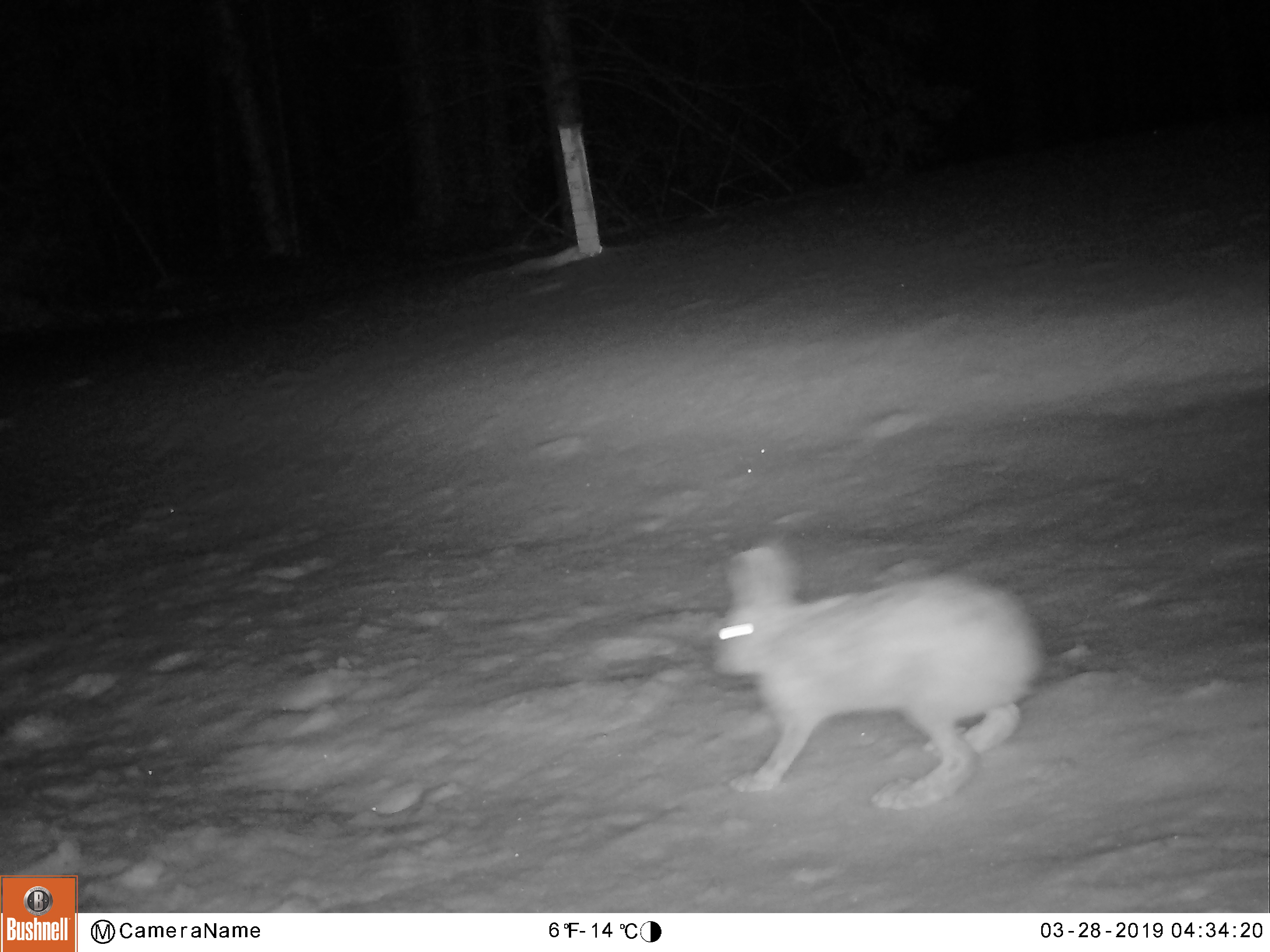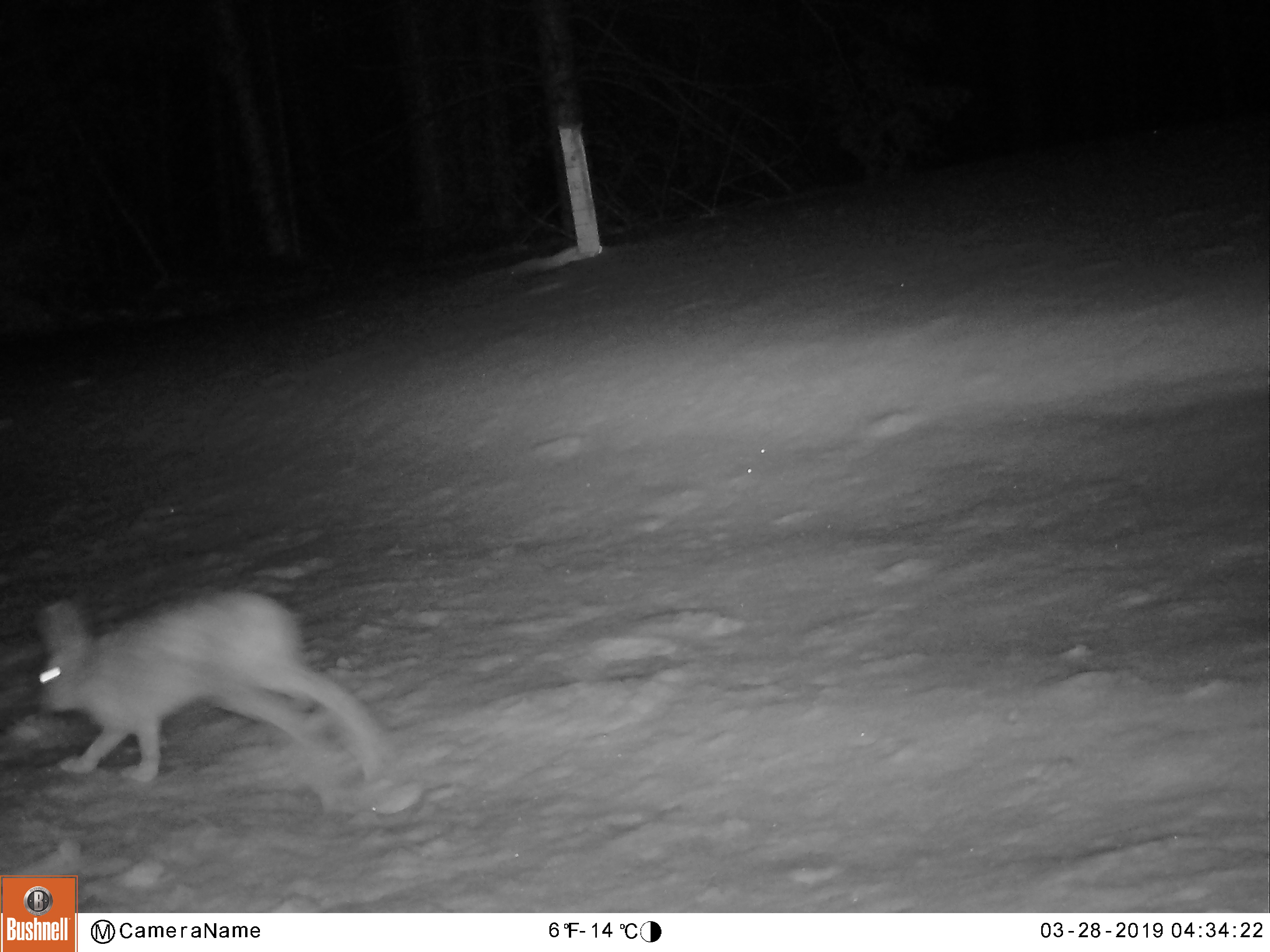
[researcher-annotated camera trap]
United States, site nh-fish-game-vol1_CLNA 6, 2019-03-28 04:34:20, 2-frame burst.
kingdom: Animalia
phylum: Chordata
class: Mammalia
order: Lagomorpha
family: Leporidae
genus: Lepus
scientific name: Lepus americanus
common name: snowshoe hare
Snowshoe hare (Lepus americanus).